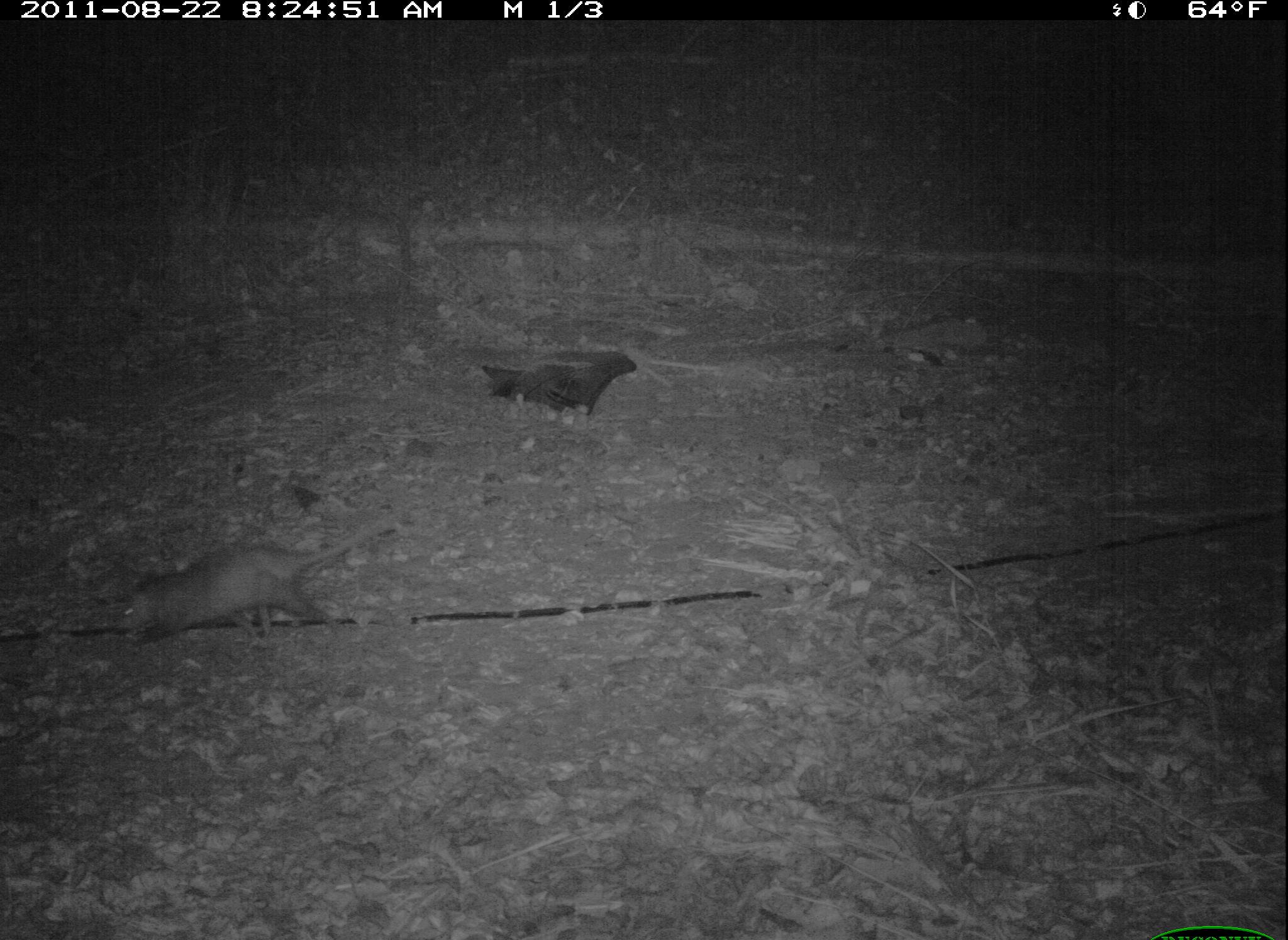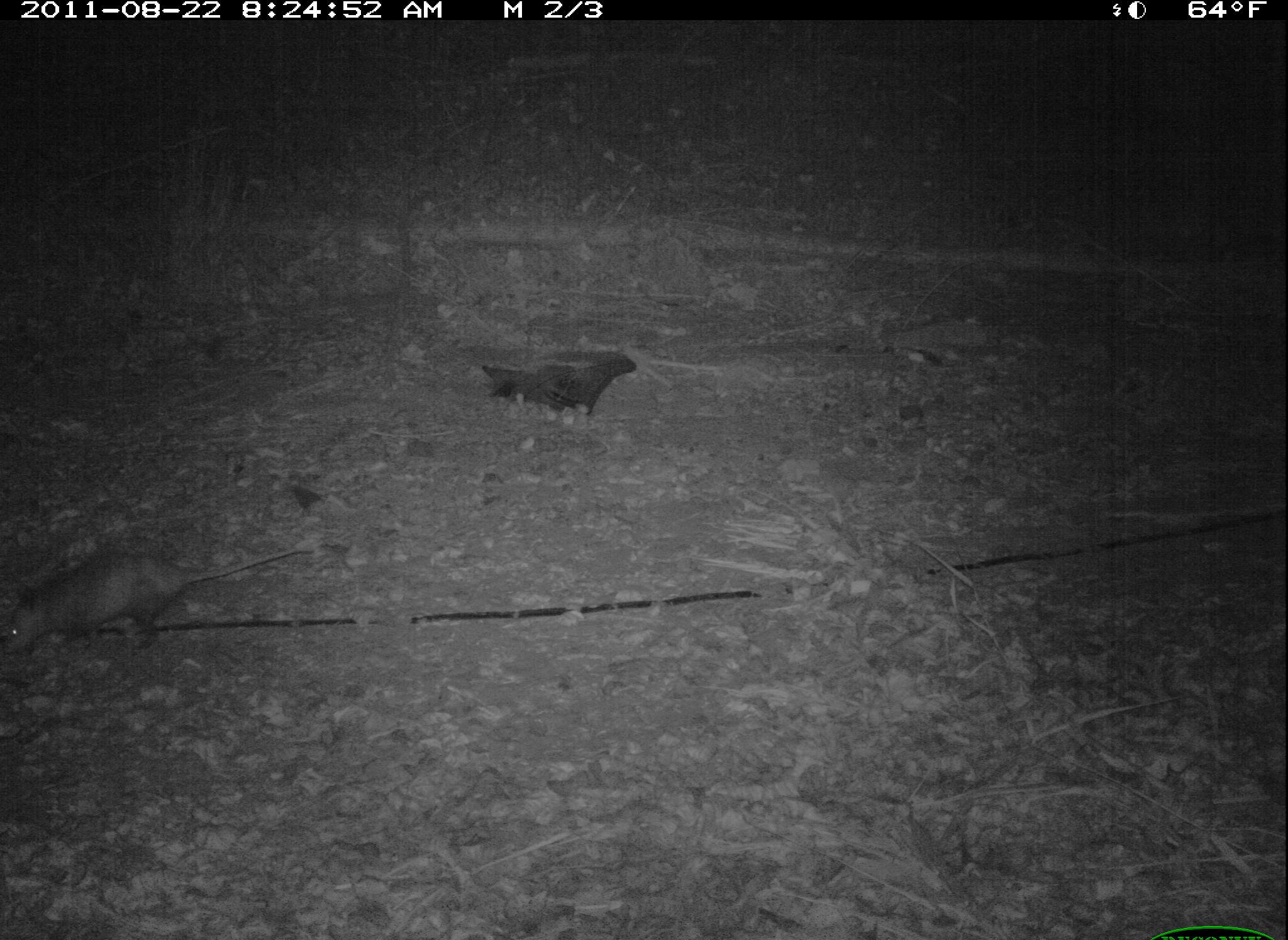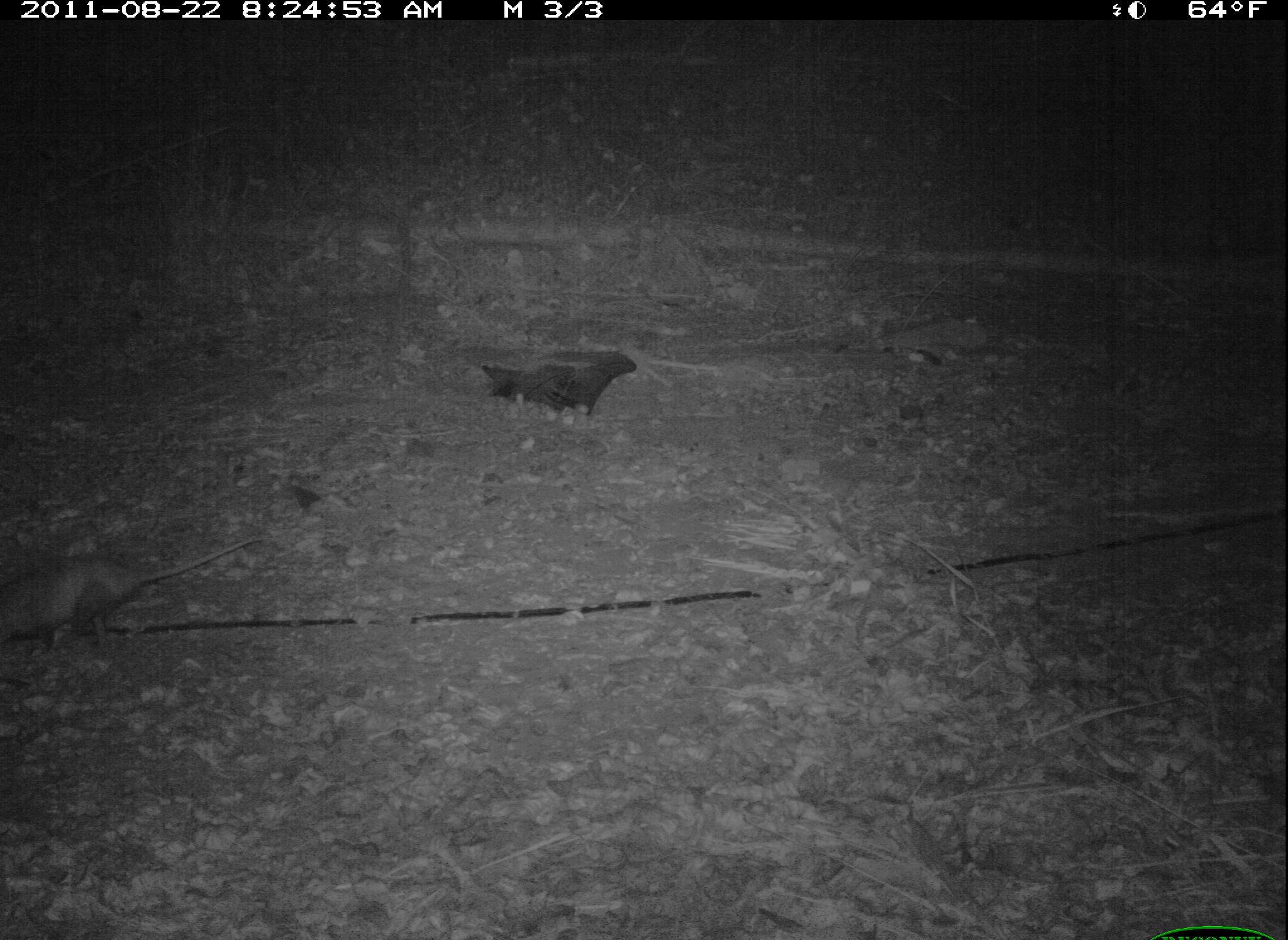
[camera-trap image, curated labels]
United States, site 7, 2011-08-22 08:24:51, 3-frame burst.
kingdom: Animalia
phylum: Chordata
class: Mammalia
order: Didelphimorphia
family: Didelphidae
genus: Didelphis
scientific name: Didelphis virginiana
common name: virginia opossum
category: opossum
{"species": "opossum (virginia opossum) (Didelphis virginiana)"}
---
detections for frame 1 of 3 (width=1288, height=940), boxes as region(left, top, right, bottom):
opossum: region(106, 501, 433, 659)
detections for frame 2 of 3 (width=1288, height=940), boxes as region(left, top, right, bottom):
opossum: region(0, 530, 325, 668)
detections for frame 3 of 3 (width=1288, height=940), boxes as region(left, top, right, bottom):
opossum: region(6, 528, 272, 664)